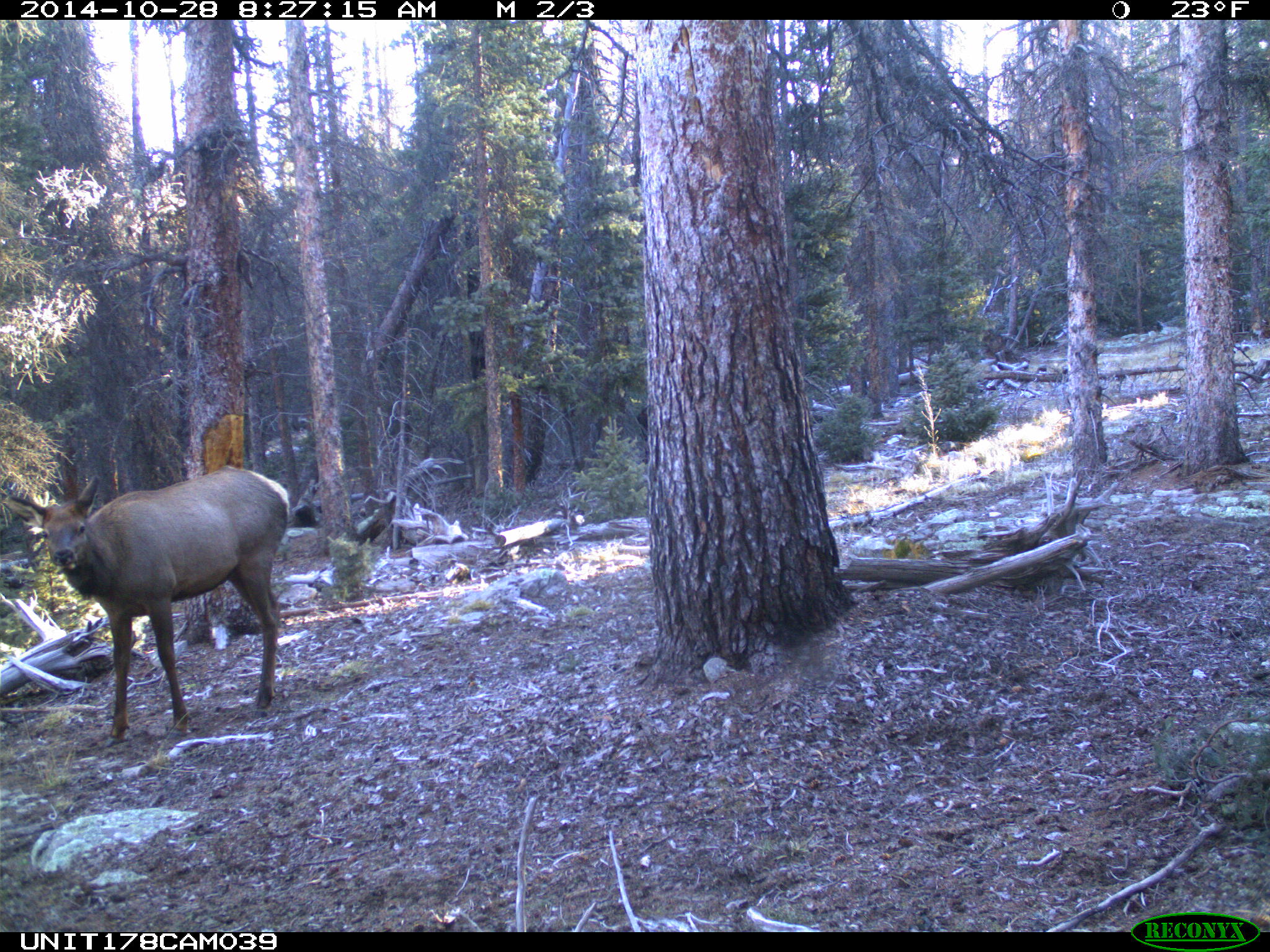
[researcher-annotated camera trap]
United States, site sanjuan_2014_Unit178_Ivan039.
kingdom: Animalia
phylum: Chordata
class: Mammalia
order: Artiodactyla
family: Cervidae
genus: Cervus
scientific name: Cervus elaphus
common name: red deer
Cervus elaphus (red deer).